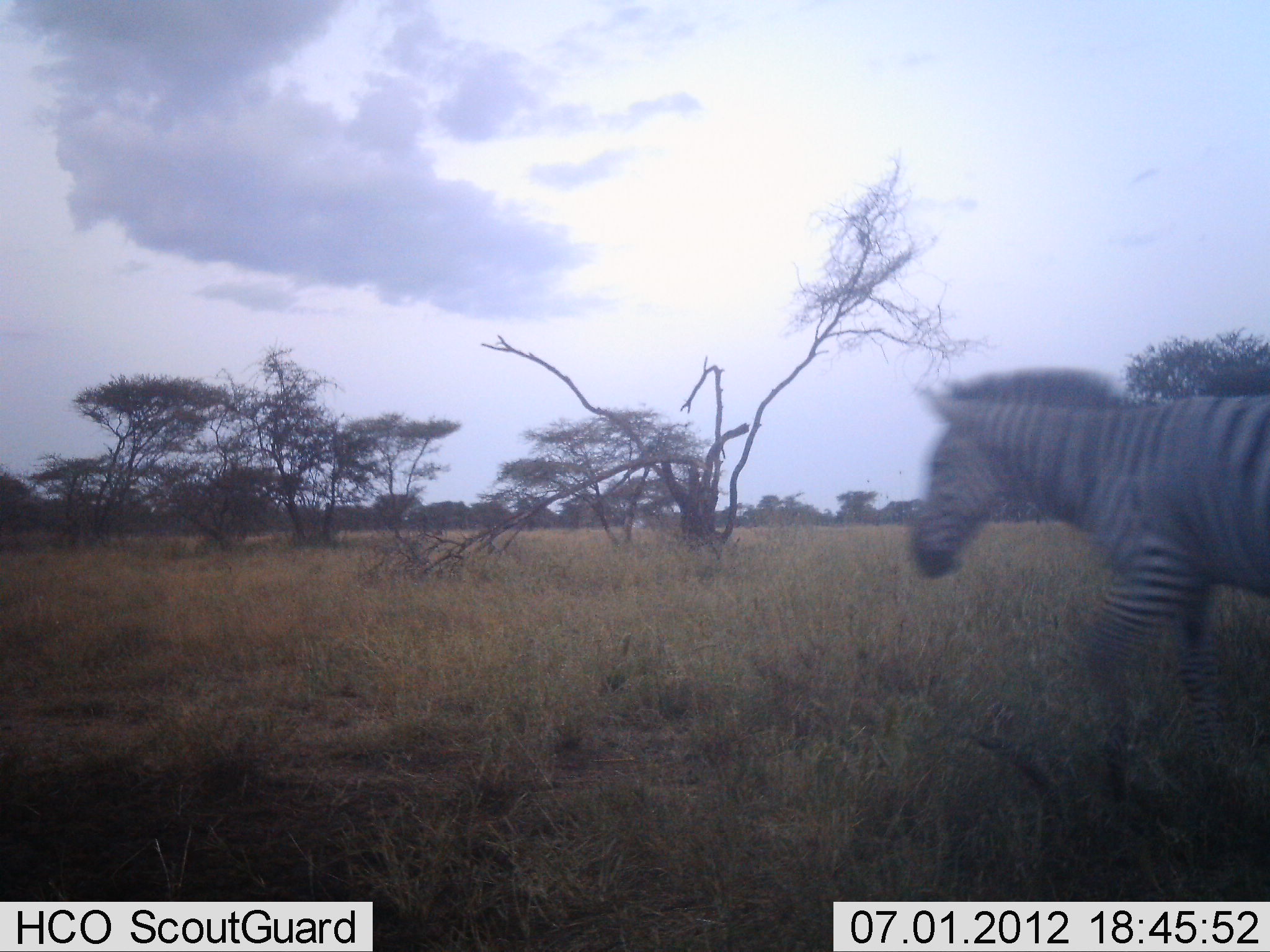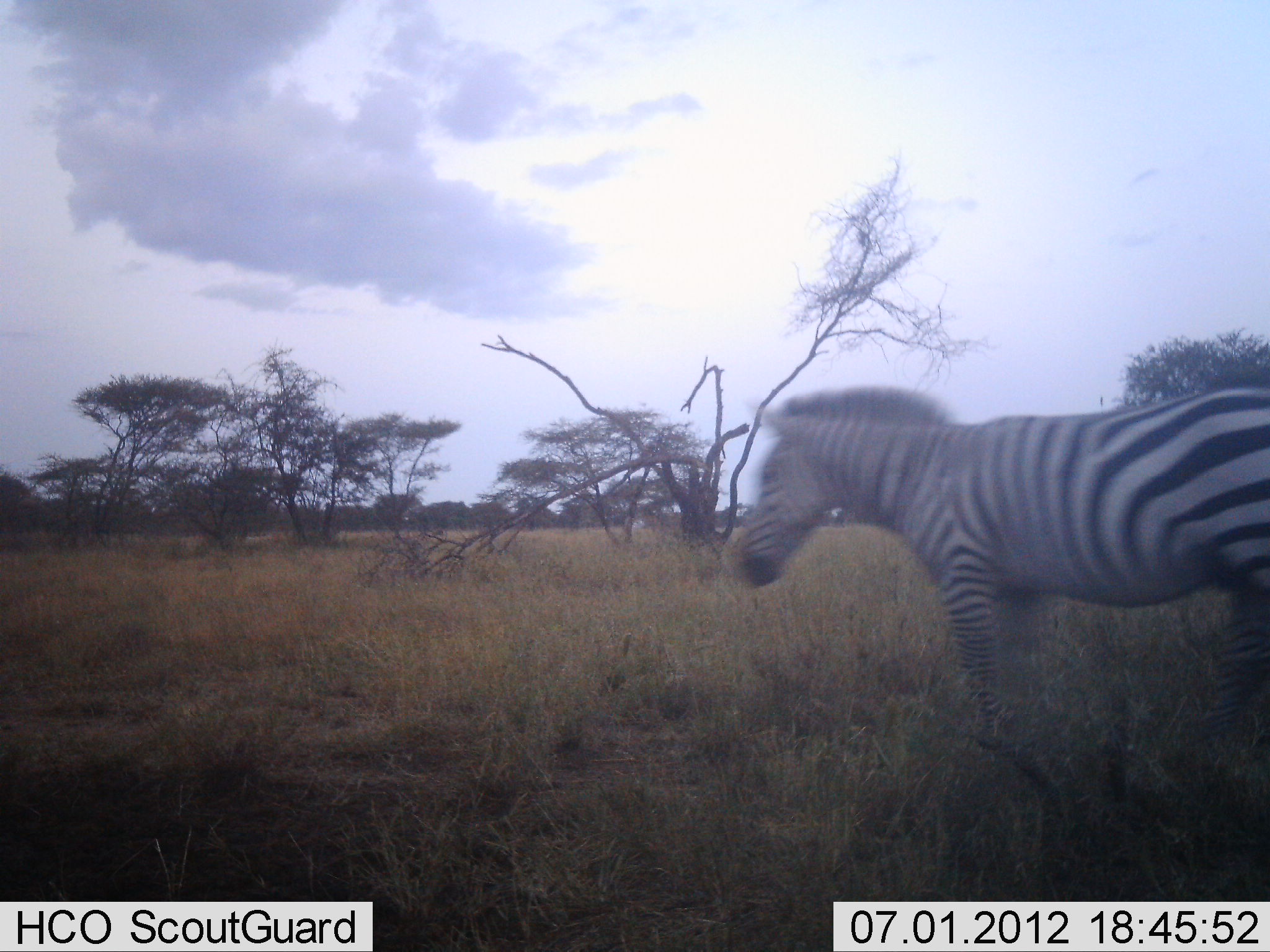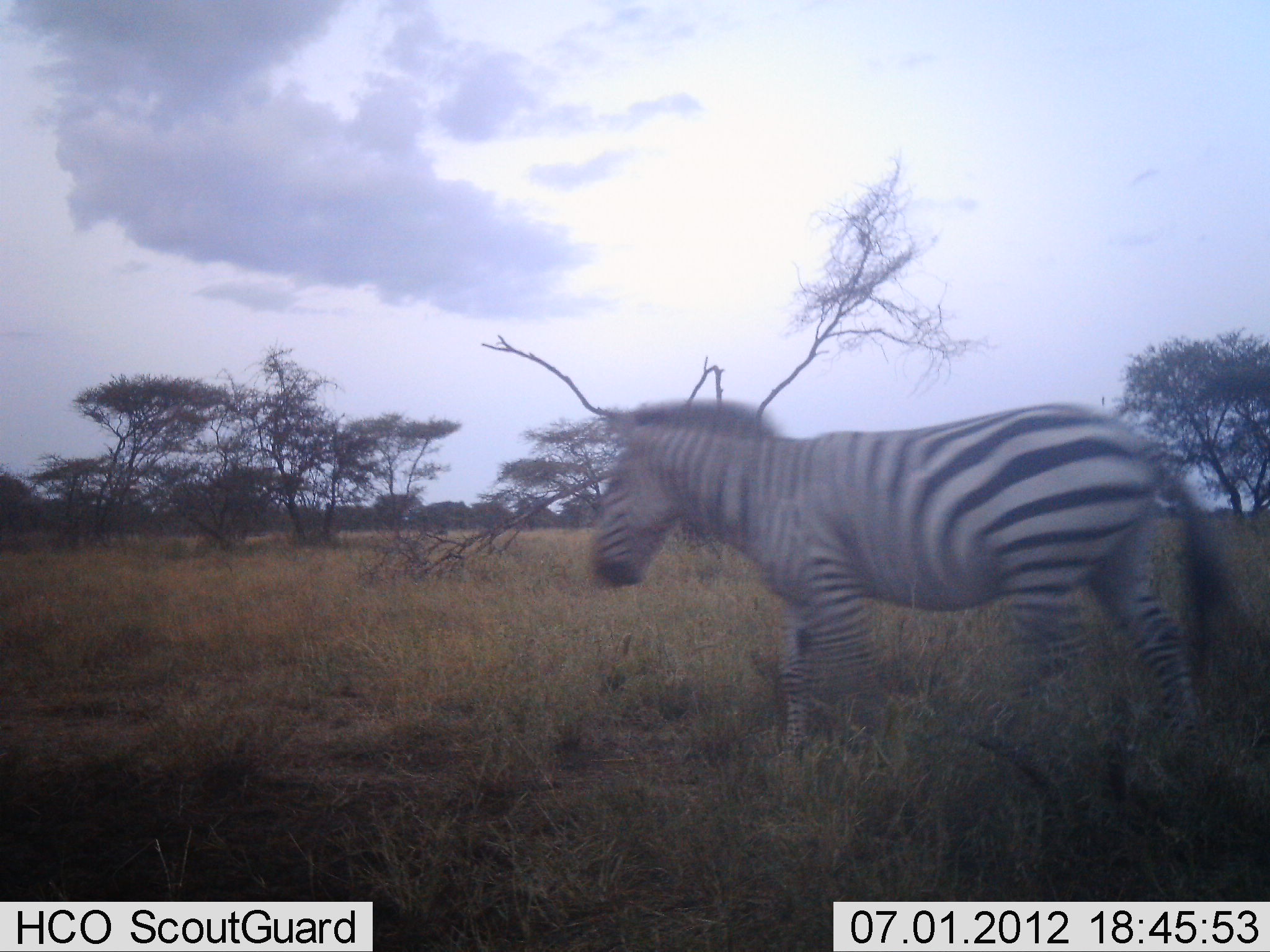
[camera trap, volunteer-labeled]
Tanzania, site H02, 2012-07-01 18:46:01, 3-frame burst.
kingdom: Animalia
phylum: Chordata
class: Mammalia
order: Perissodactyla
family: Equidae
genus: Equus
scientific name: Equus quagga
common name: plains zebra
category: zebra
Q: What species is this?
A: Zebra (plains zebra) (Equus quagga).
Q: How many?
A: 1.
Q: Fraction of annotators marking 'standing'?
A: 10%.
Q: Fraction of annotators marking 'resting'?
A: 0%.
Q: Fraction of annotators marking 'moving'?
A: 90%.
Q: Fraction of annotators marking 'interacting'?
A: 0%.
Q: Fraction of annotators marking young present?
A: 0%.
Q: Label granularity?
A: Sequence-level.